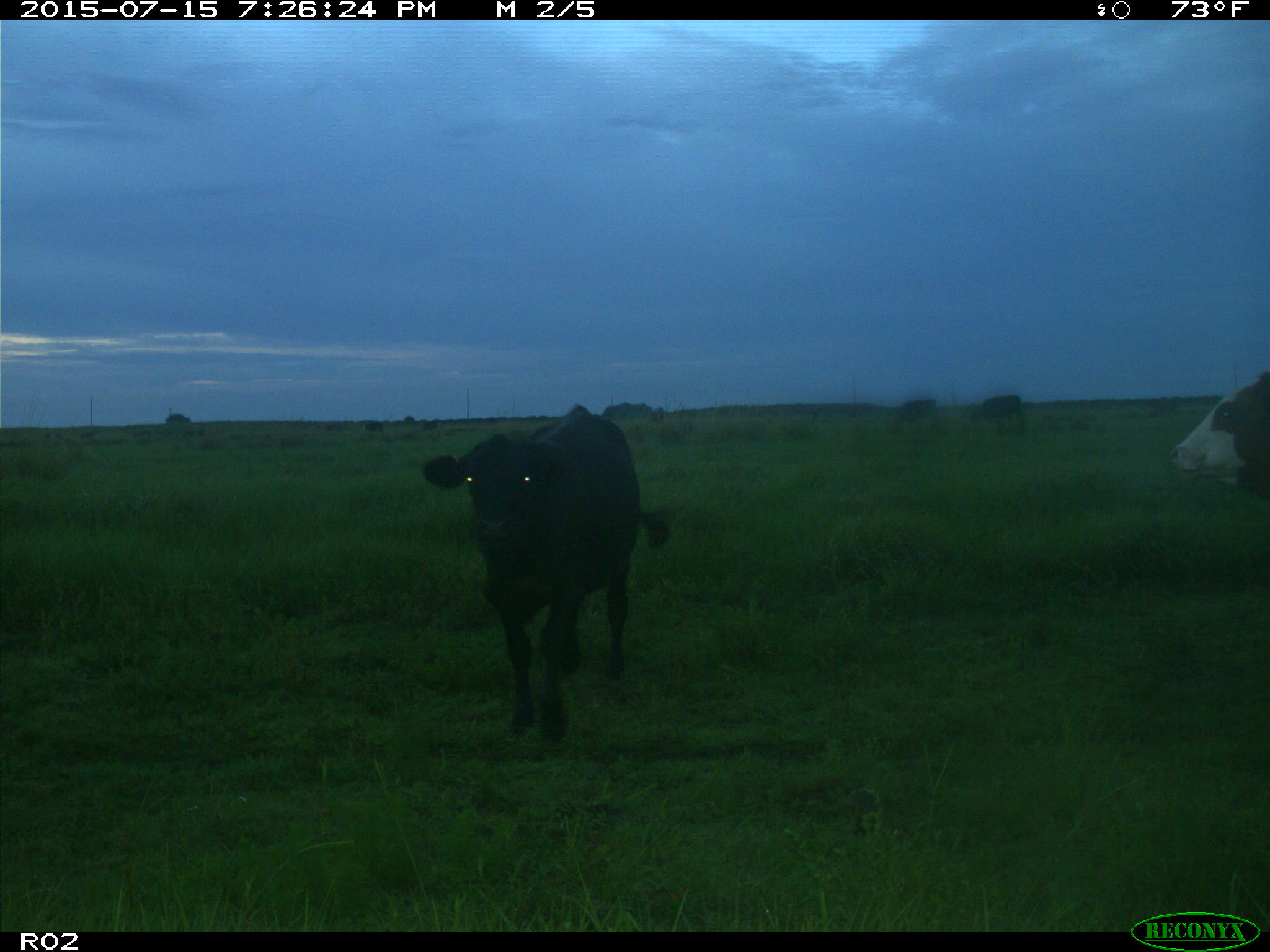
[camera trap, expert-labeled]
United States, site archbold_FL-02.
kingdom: Animalia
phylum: Chordata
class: Mammalia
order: Artiodactyla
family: Bovidae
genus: Bos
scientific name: Bos taurus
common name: domestic cow